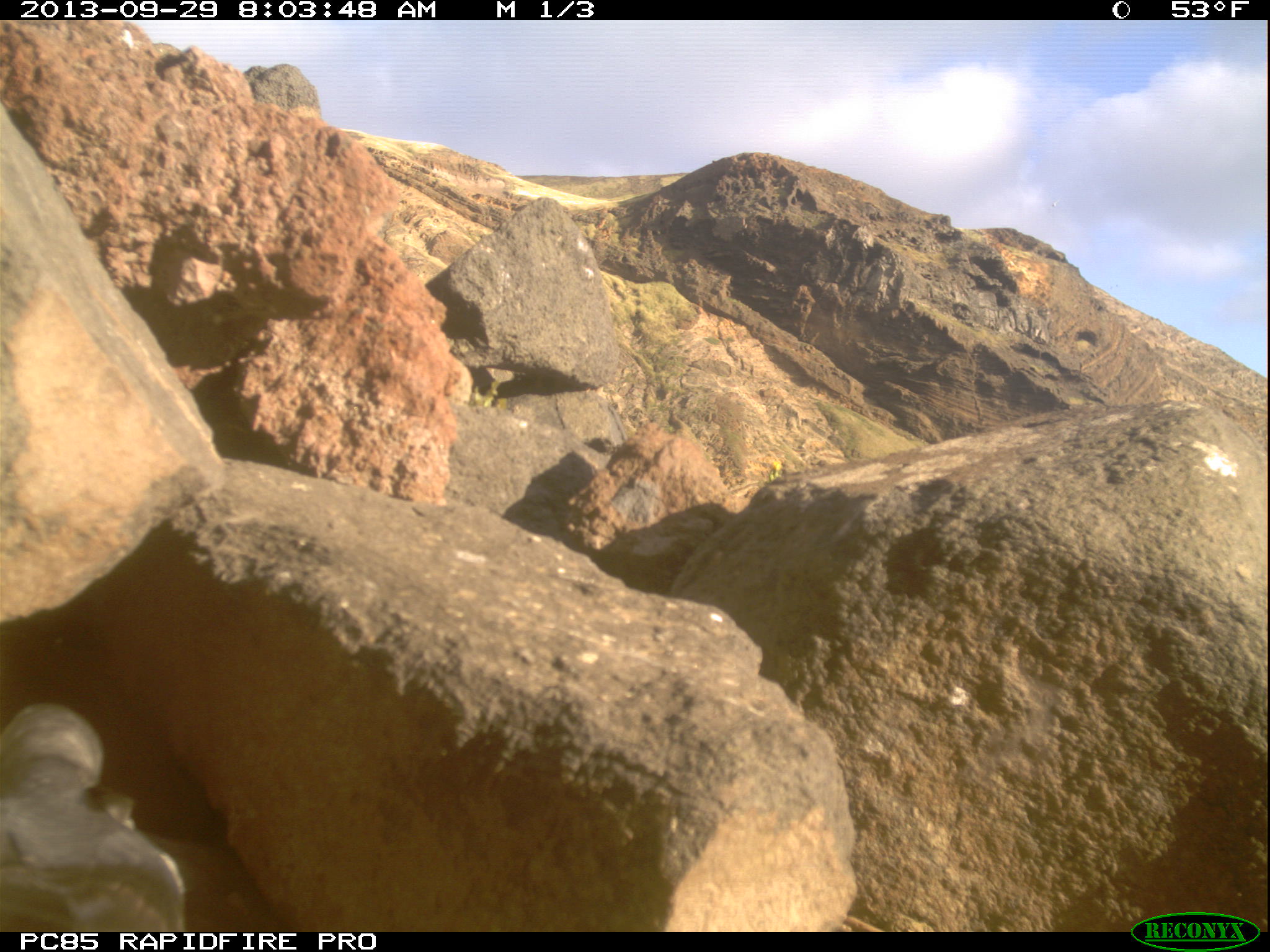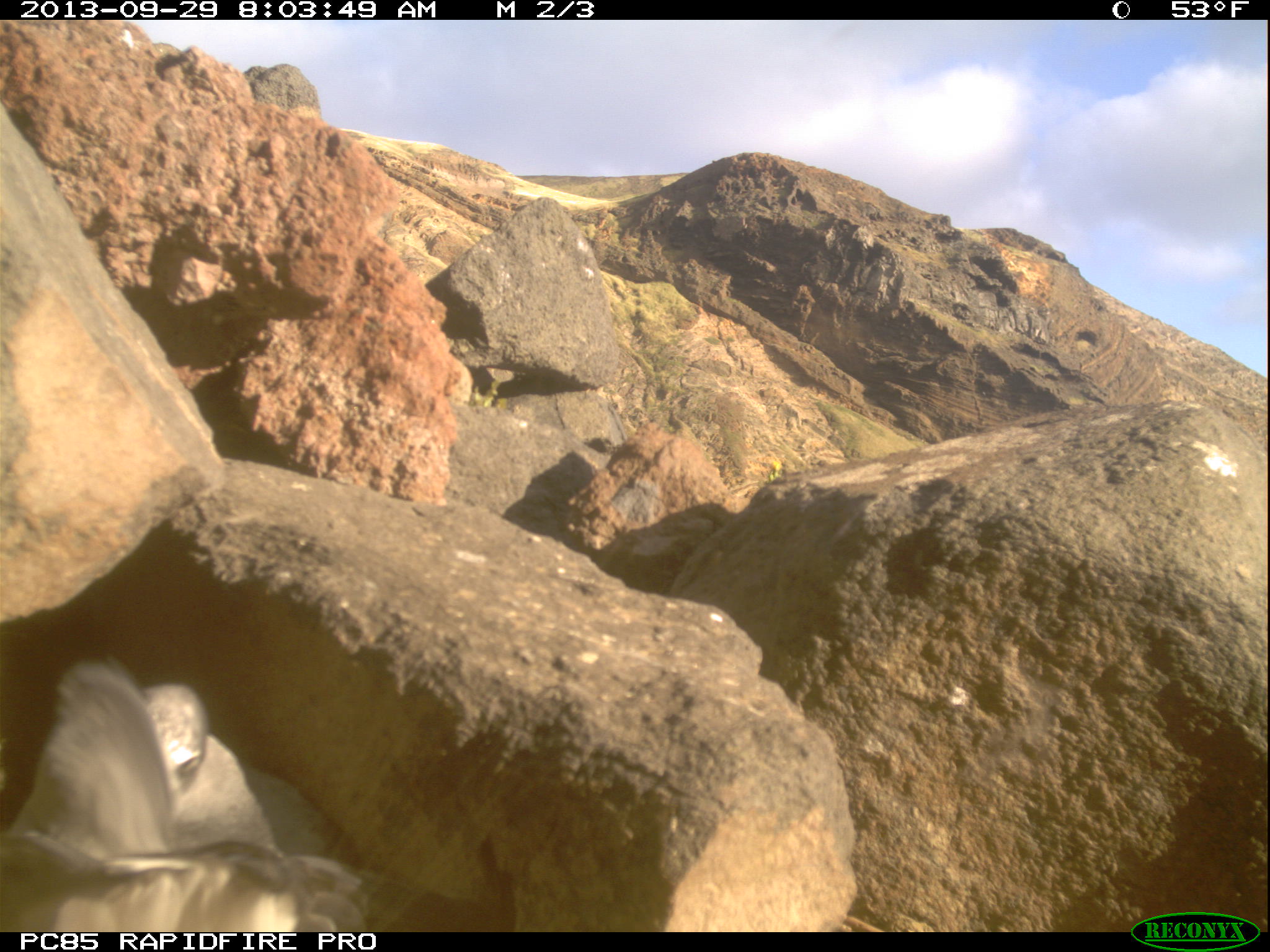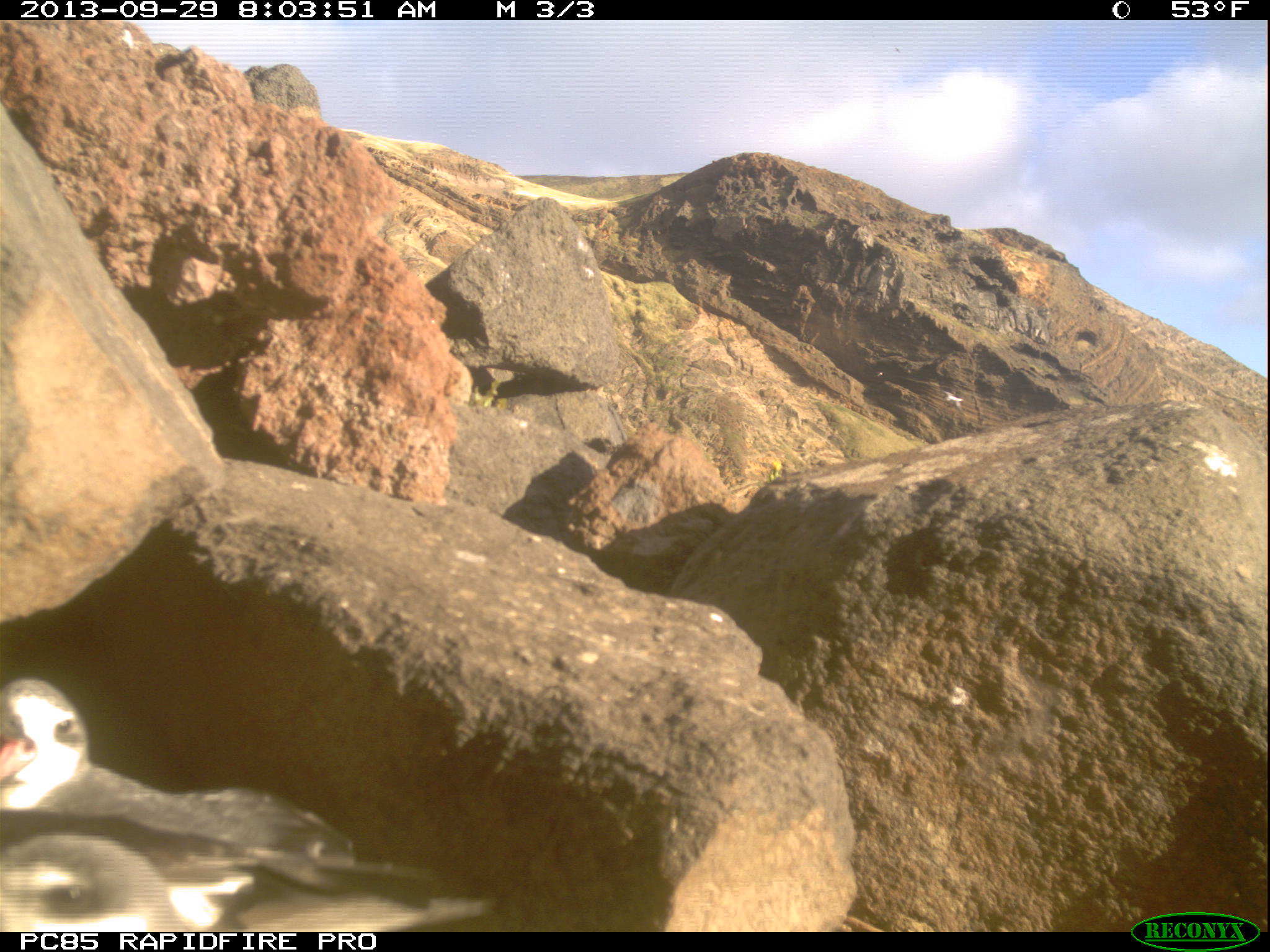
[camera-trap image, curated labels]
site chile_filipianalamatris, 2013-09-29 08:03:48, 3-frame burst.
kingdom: Animalia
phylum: Chordata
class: Aves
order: Procellariiformes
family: Procellariidae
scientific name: Procellariidae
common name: petrel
Petrel (Procellariidae).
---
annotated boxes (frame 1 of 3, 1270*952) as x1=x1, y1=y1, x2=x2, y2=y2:
petrel: x1=0, y1=700, x2=188, y2=927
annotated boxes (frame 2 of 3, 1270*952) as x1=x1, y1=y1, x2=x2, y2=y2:
petrel: x1=3, y1=654, x2=420, y2=935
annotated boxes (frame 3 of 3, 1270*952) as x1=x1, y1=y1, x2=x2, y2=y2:
petrel: x1=0, y1=668, x2=486, y2=863; x1=0, y1=828, x2=503, y2=933